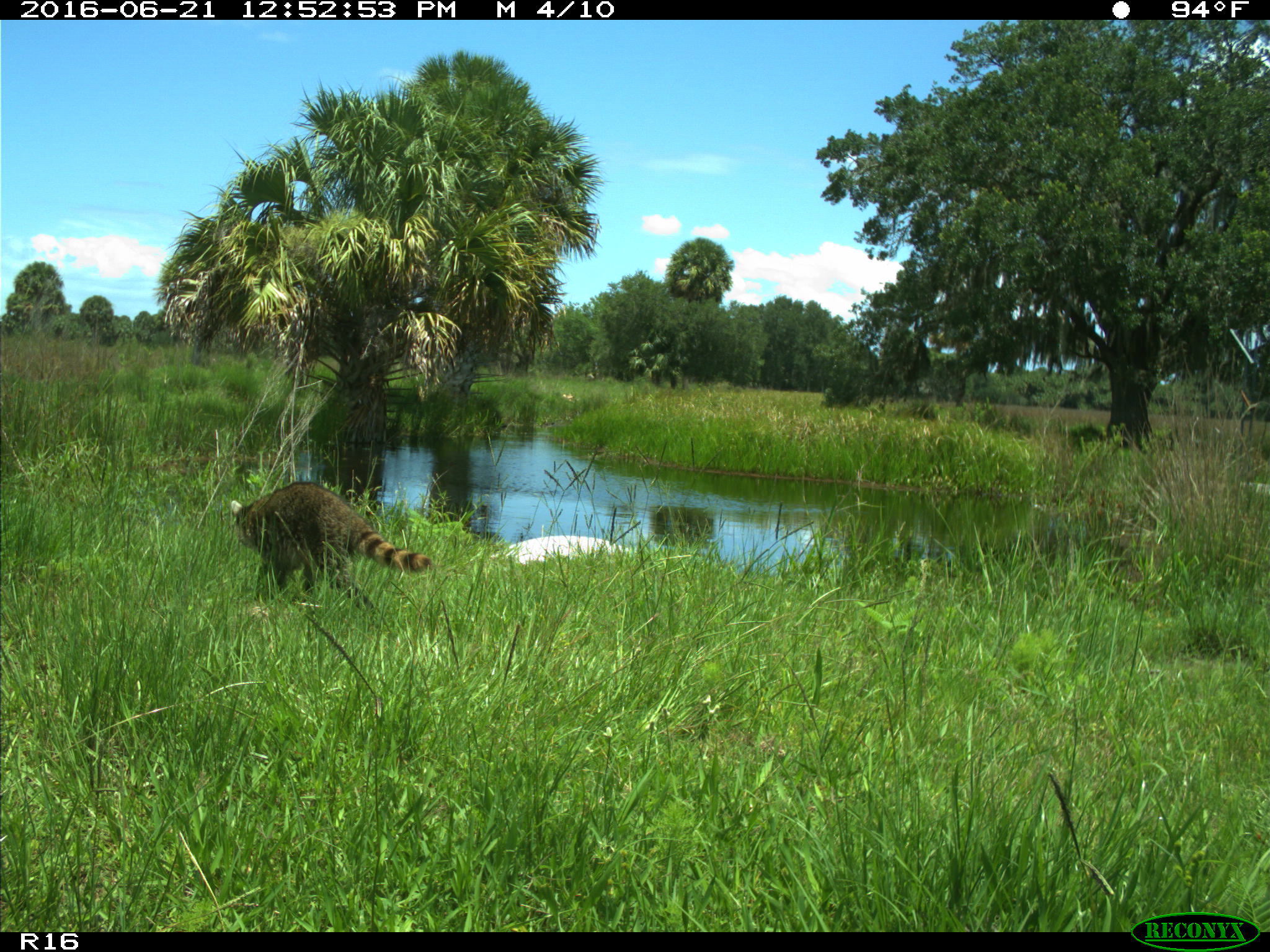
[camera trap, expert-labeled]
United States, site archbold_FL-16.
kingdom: Animalia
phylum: Chordata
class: Mammalia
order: Carnivora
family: Procyonidae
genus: Procyon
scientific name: Procyon lotor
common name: common raccoon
Procyon lotor (common raccoon).